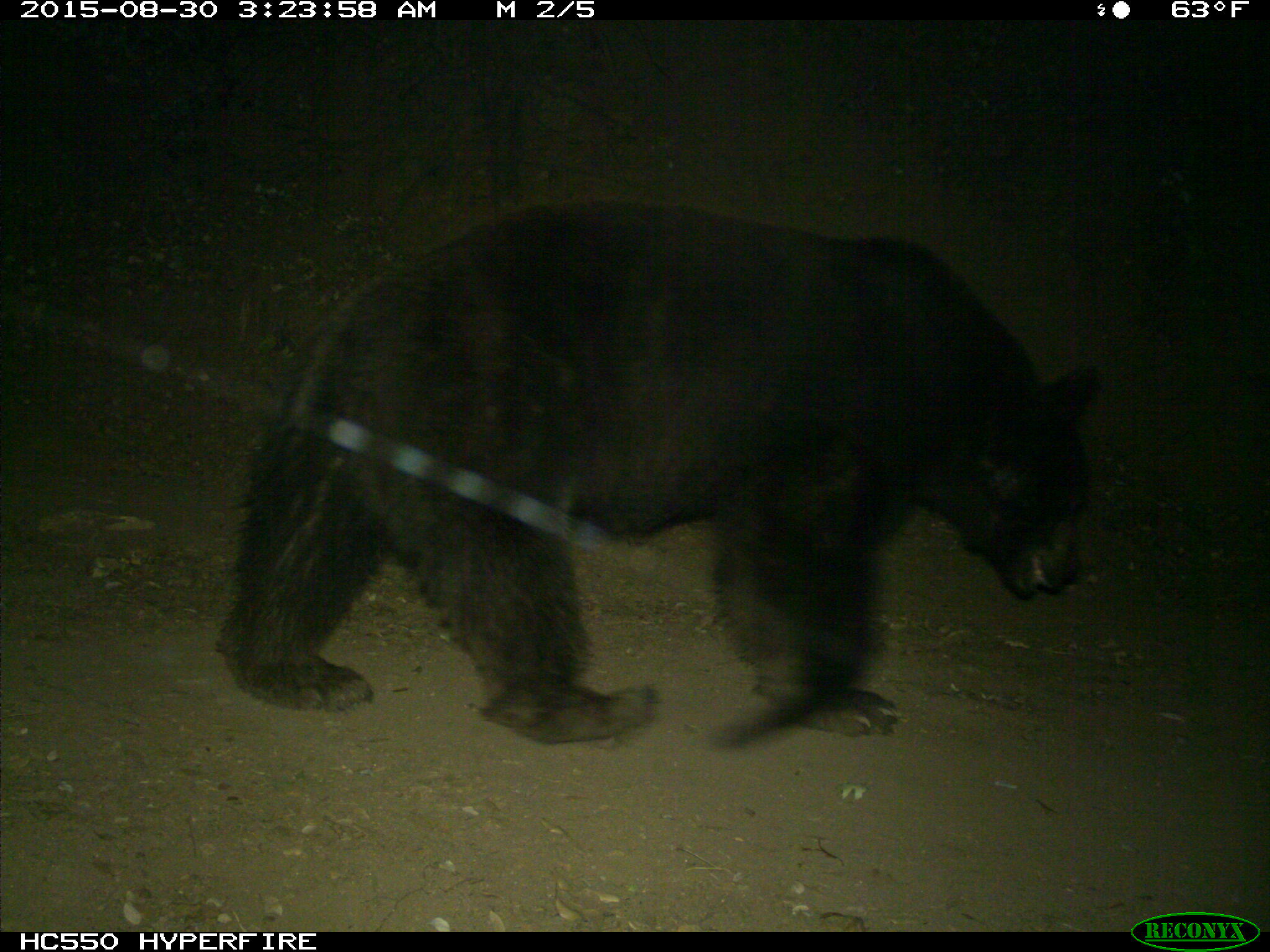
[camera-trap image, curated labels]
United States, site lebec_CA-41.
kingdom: Animalia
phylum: Chordata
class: Mammalia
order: Carnivora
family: Ursidae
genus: Ursus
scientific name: Ursus americanus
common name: american black bear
Ursus americanus (american black bear).